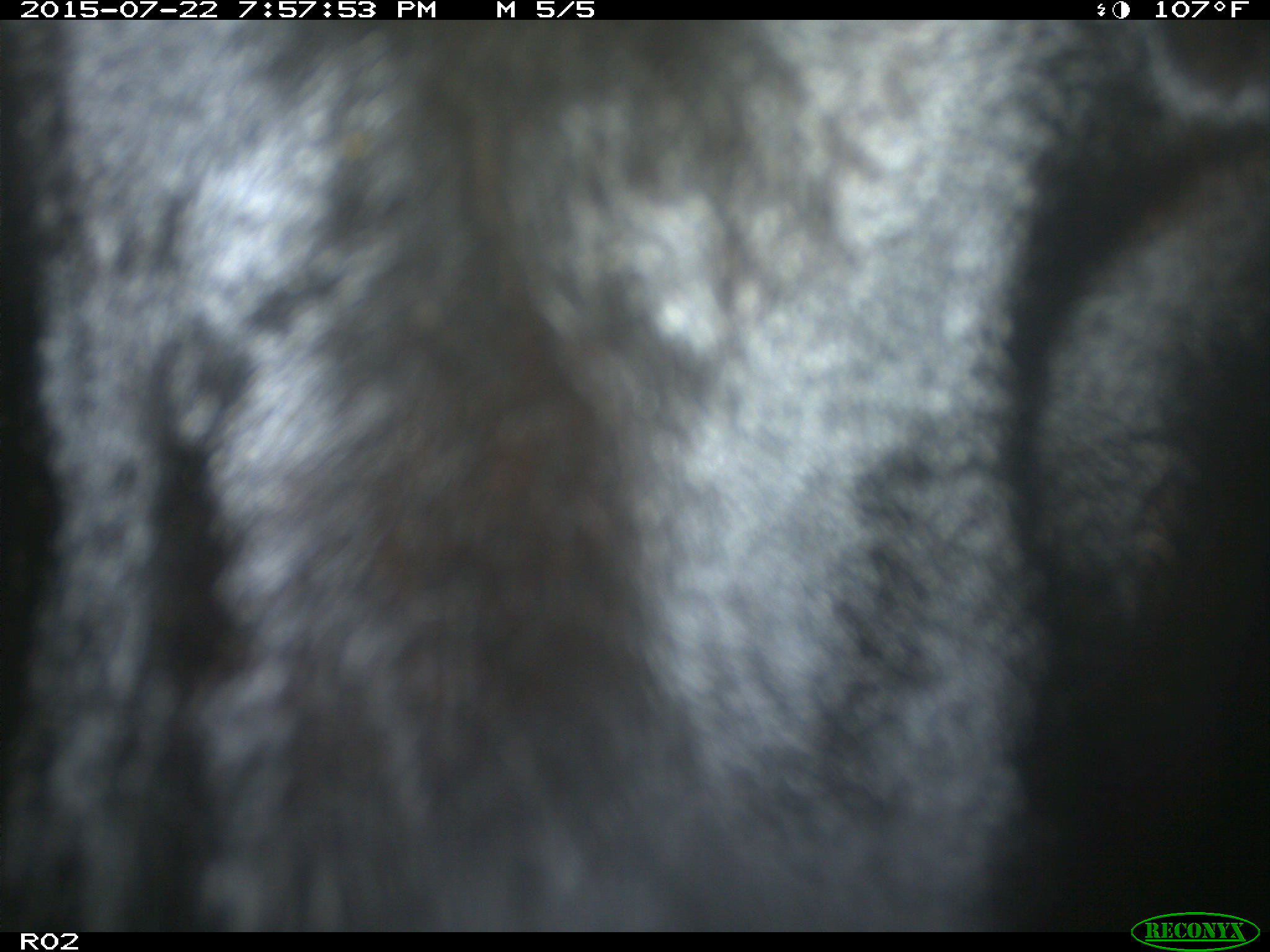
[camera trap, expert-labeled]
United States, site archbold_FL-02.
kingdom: Animalia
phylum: Chordata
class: Mammalia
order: Artiodactyla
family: Bovidae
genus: Bos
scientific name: Bos taurus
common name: domestic cow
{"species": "Bos taurus (domestic cow)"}